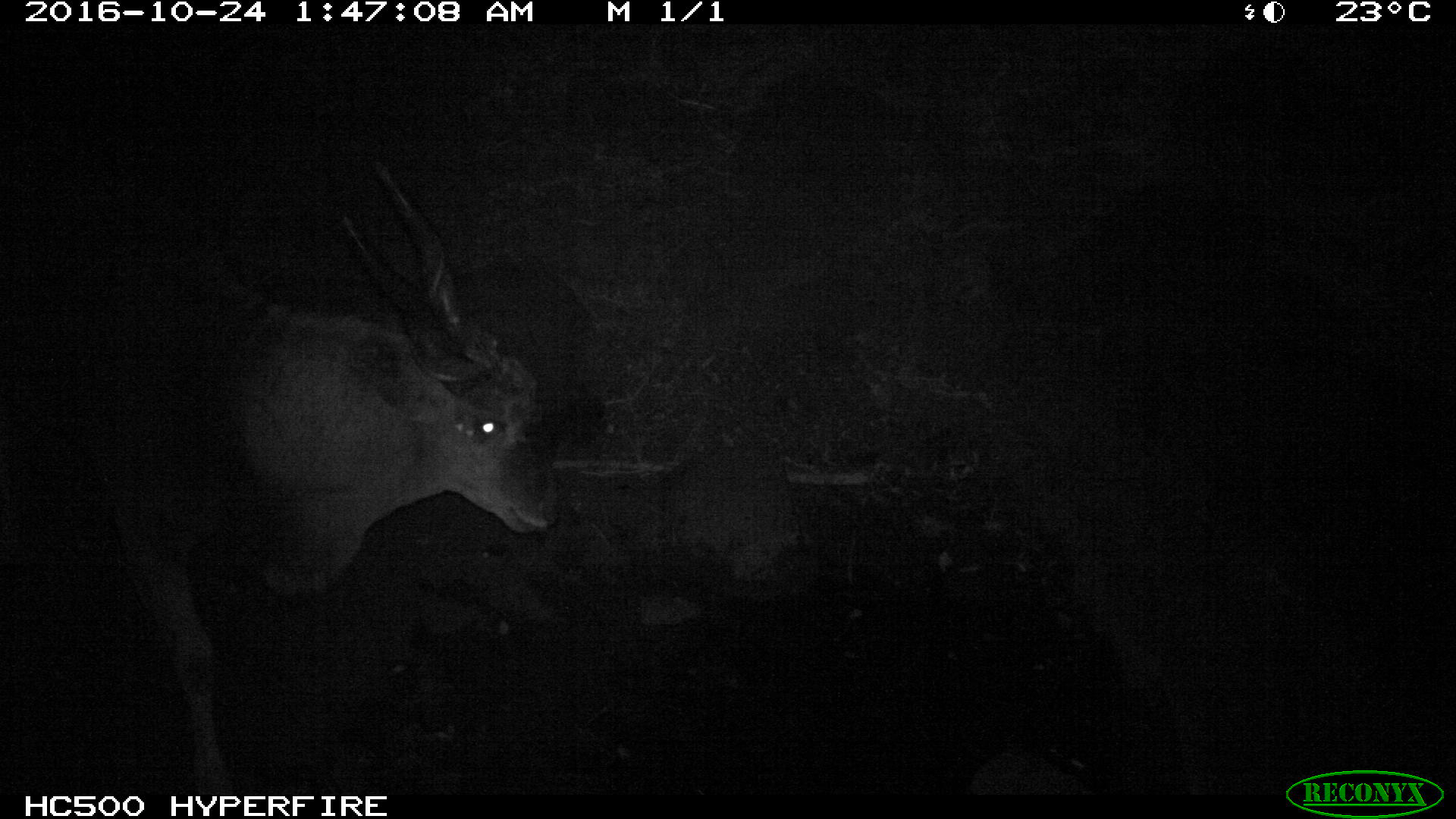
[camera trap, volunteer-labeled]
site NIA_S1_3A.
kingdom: Animalia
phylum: Chordata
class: Mammalia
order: Artiodactyla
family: Bovidae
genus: Tragelaphus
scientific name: Tragelaphus oryx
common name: eland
Eland (Tragelaphus oryx), count 1. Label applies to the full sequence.